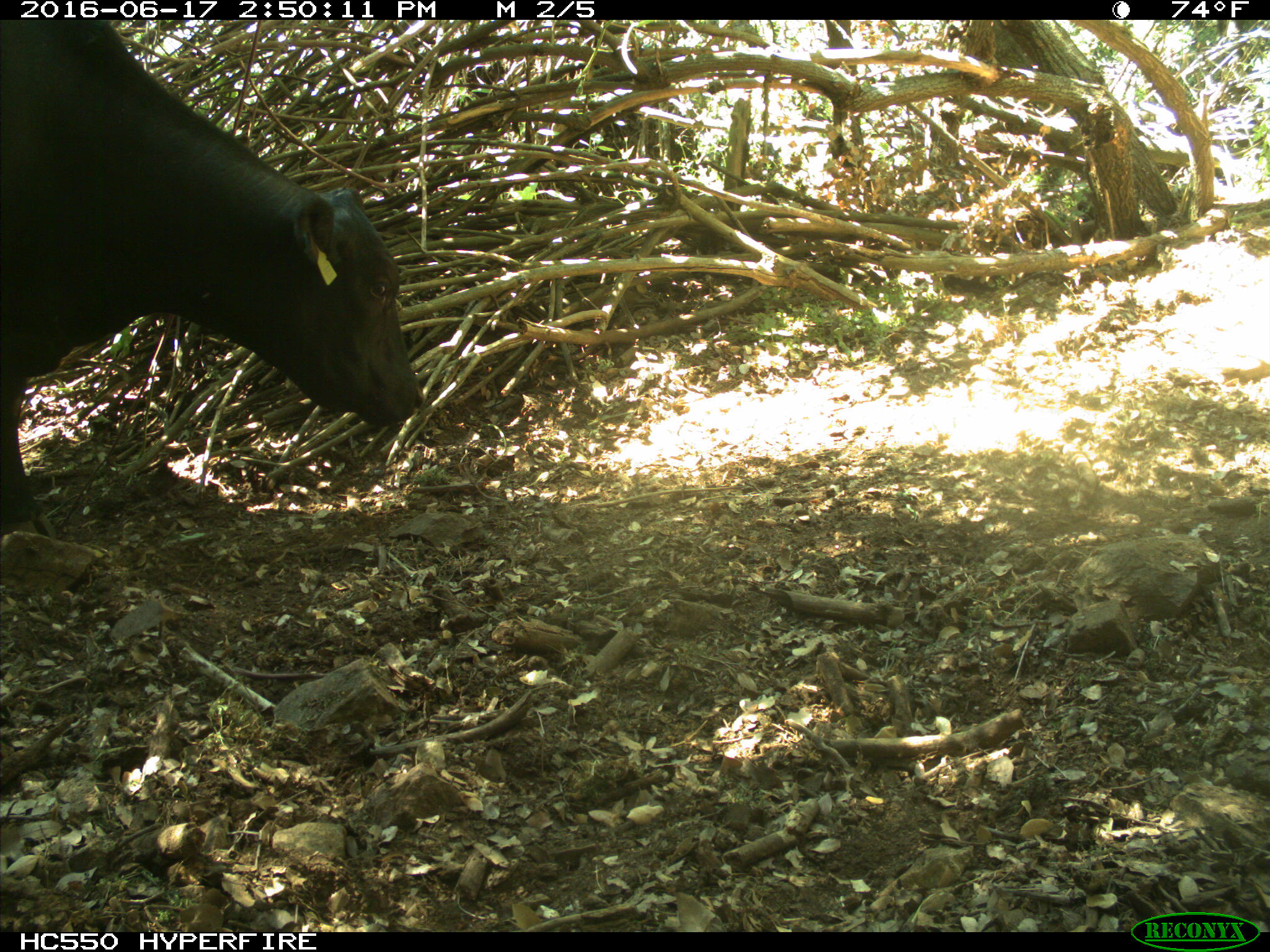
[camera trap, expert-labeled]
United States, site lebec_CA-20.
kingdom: Animalia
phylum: Chordata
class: Mammalia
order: Artiodactyla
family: Bovidae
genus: Bos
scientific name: Bos taurus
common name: domestic cow